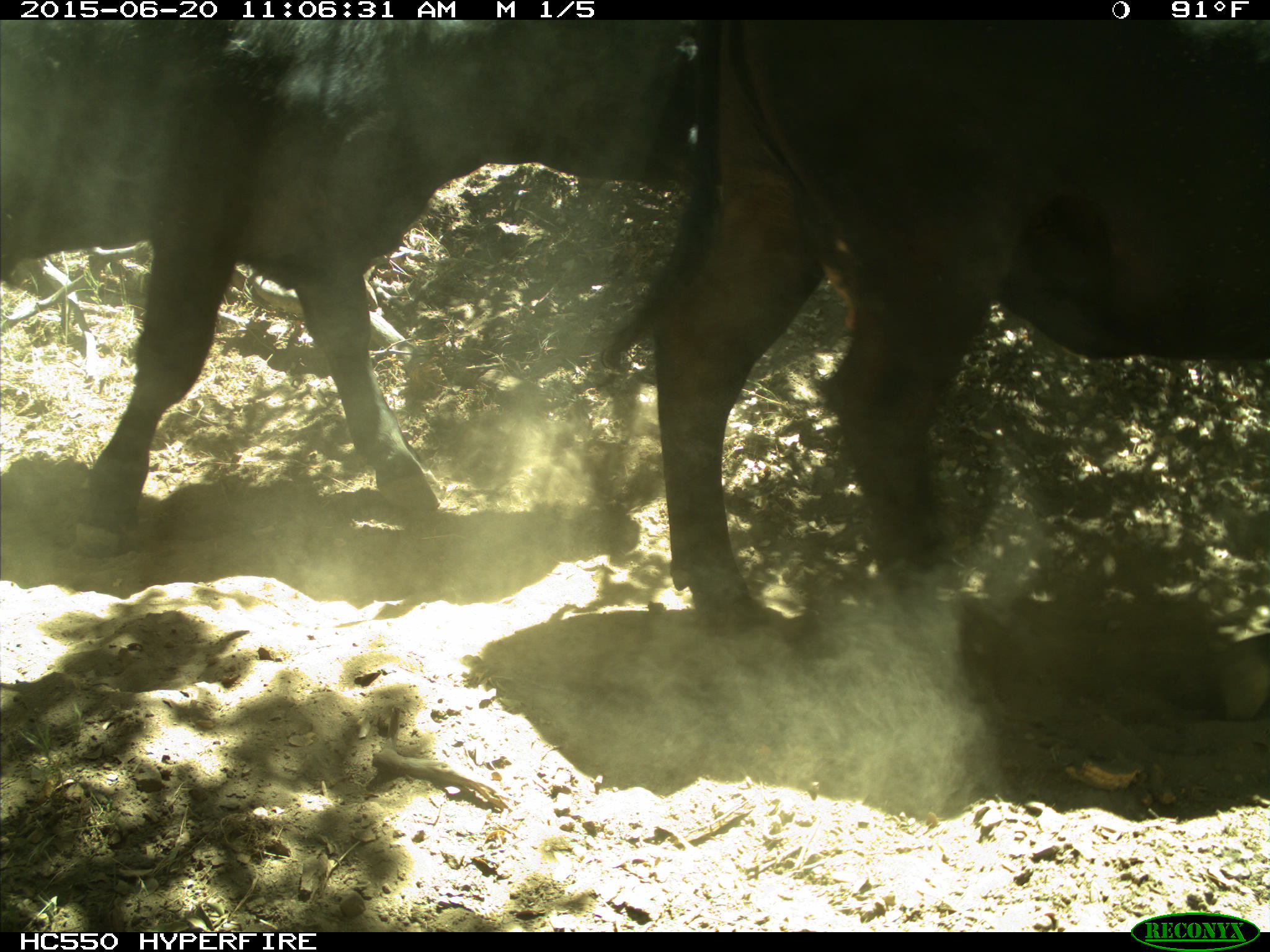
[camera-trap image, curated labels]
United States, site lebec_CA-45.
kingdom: Animalia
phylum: Chordata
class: Mammalia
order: Artiodactyla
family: Bovidae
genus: Bos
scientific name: Bos taurus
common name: domestic cow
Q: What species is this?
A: Bos taurus (domestic cow).